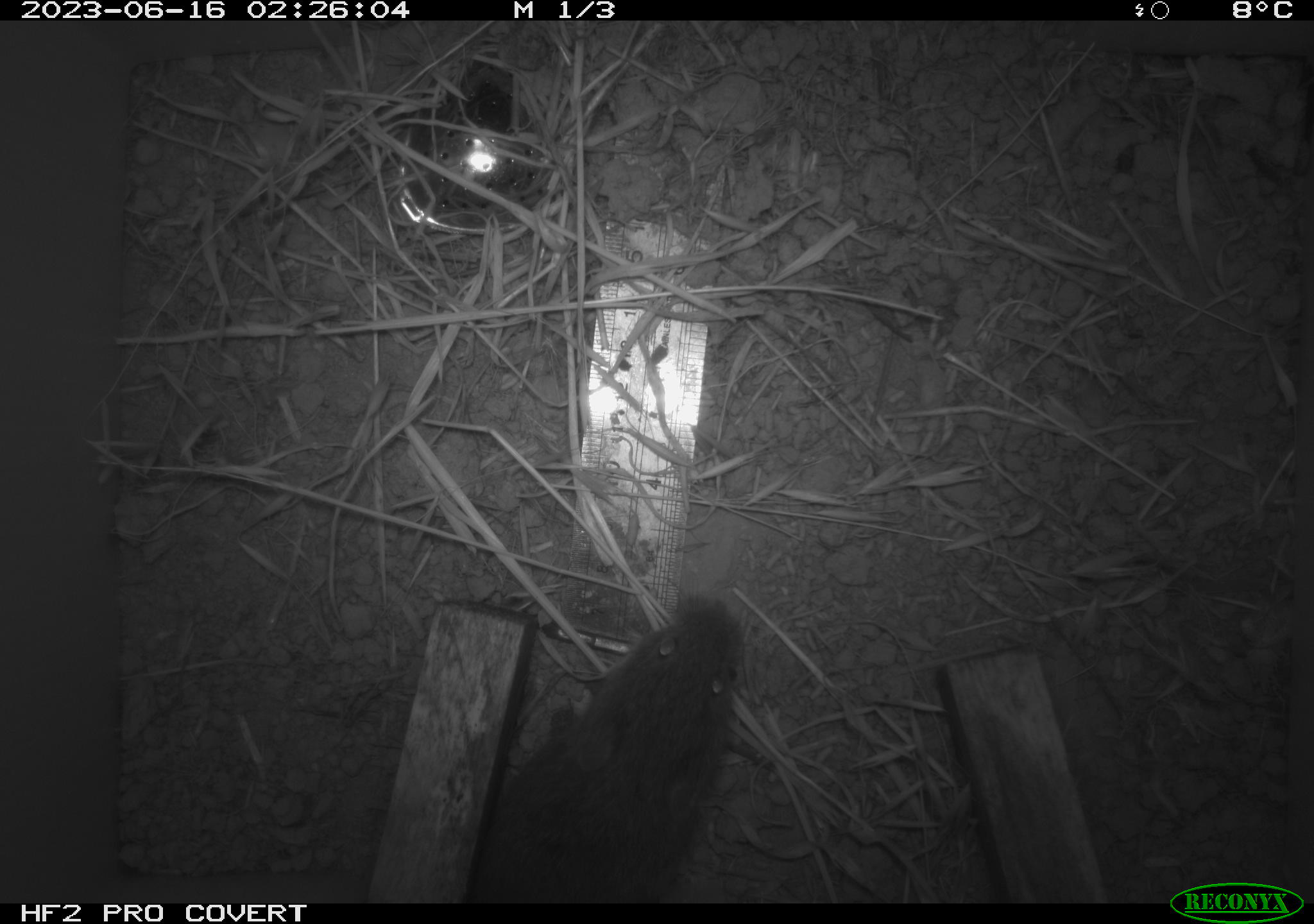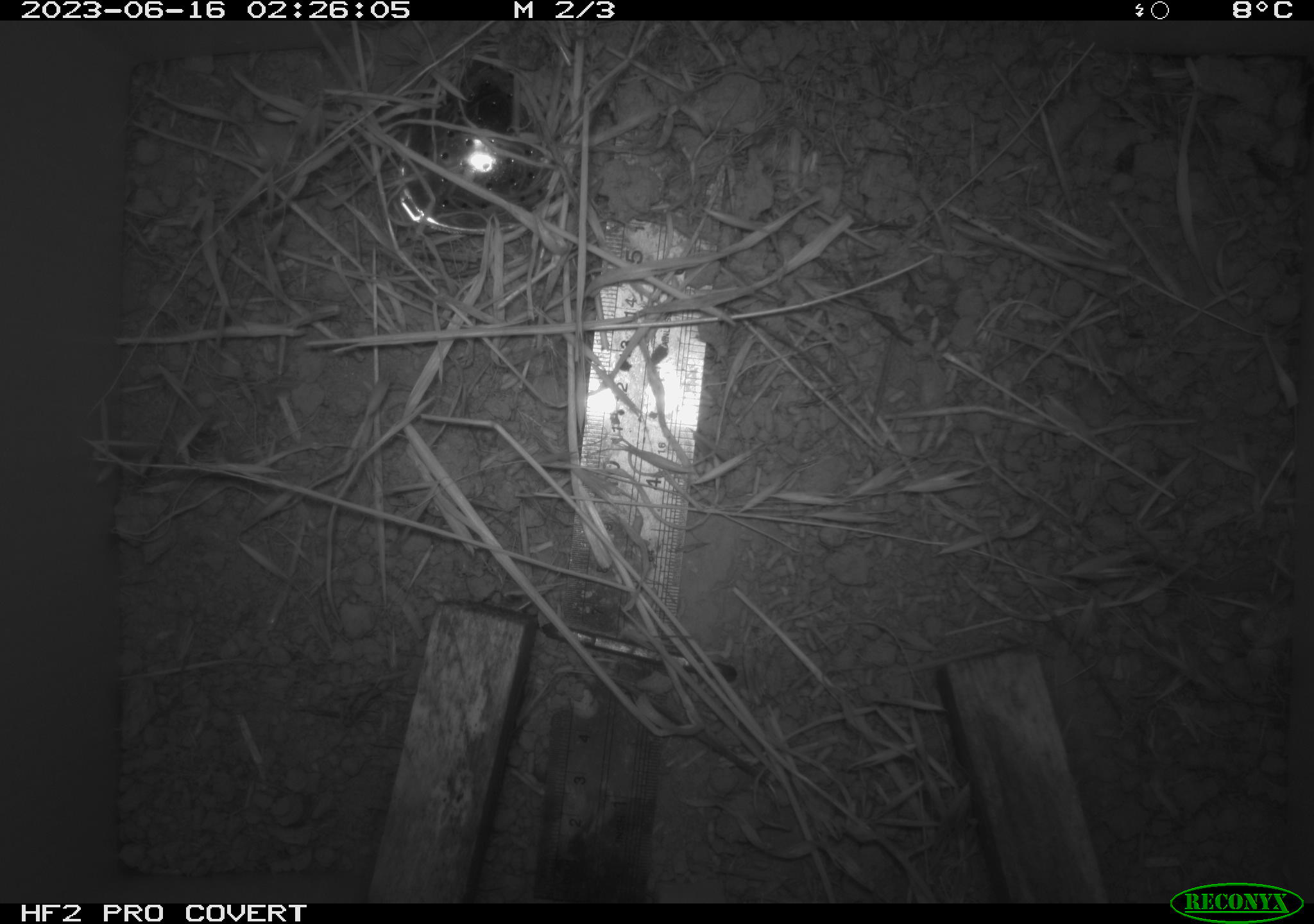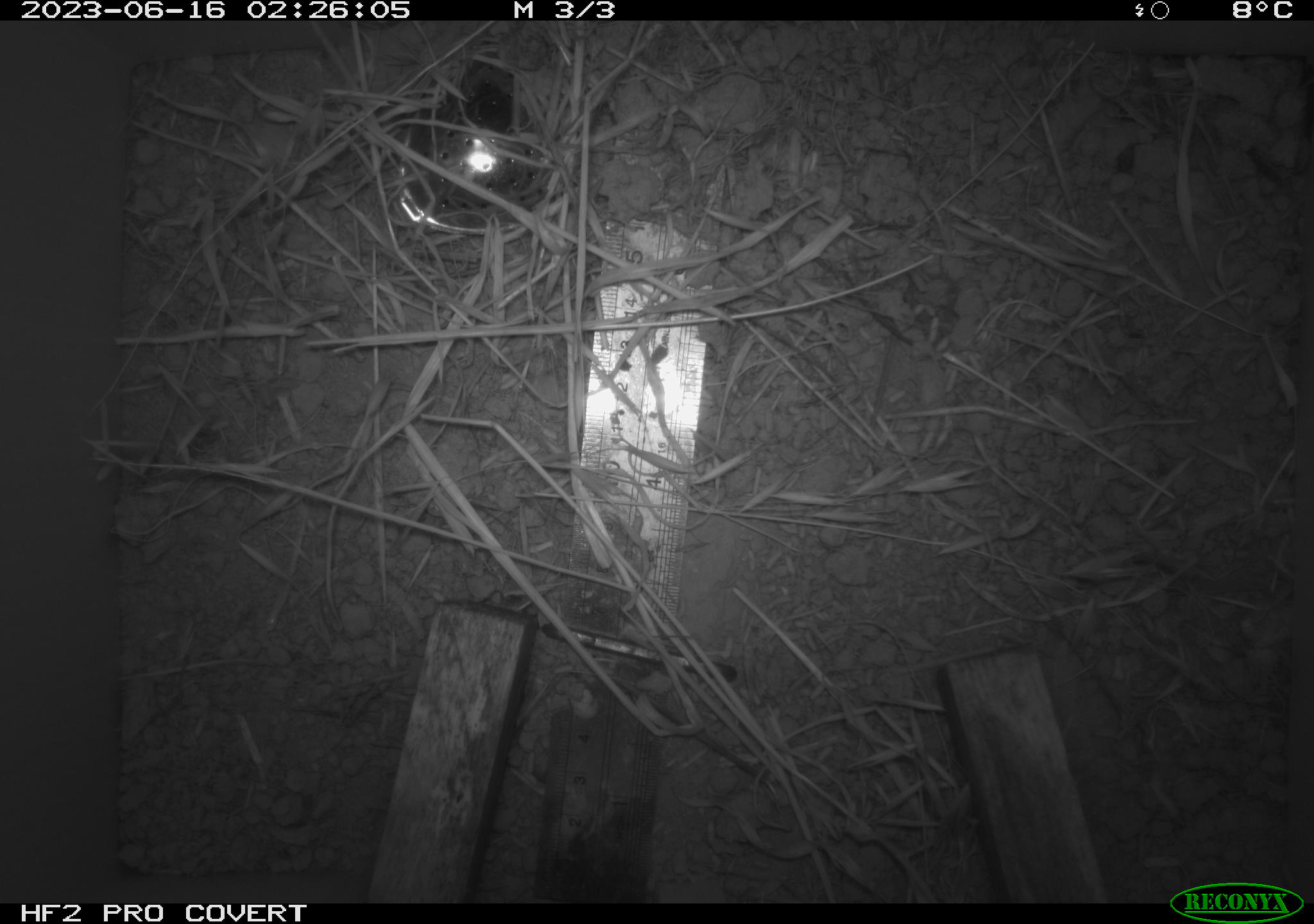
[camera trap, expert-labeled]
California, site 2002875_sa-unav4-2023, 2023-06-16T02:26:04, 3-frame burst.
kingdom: Animalia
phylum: Chordata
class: Mammalia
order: Rodentia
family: Cricetidae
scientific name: Arvicolinae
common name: voles, lemmings, and muskrats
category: arvicolinae subfamily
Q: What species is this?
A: Arvicolinae subfamily (voles, lemmings, and muskrats) (Arvicolinae).